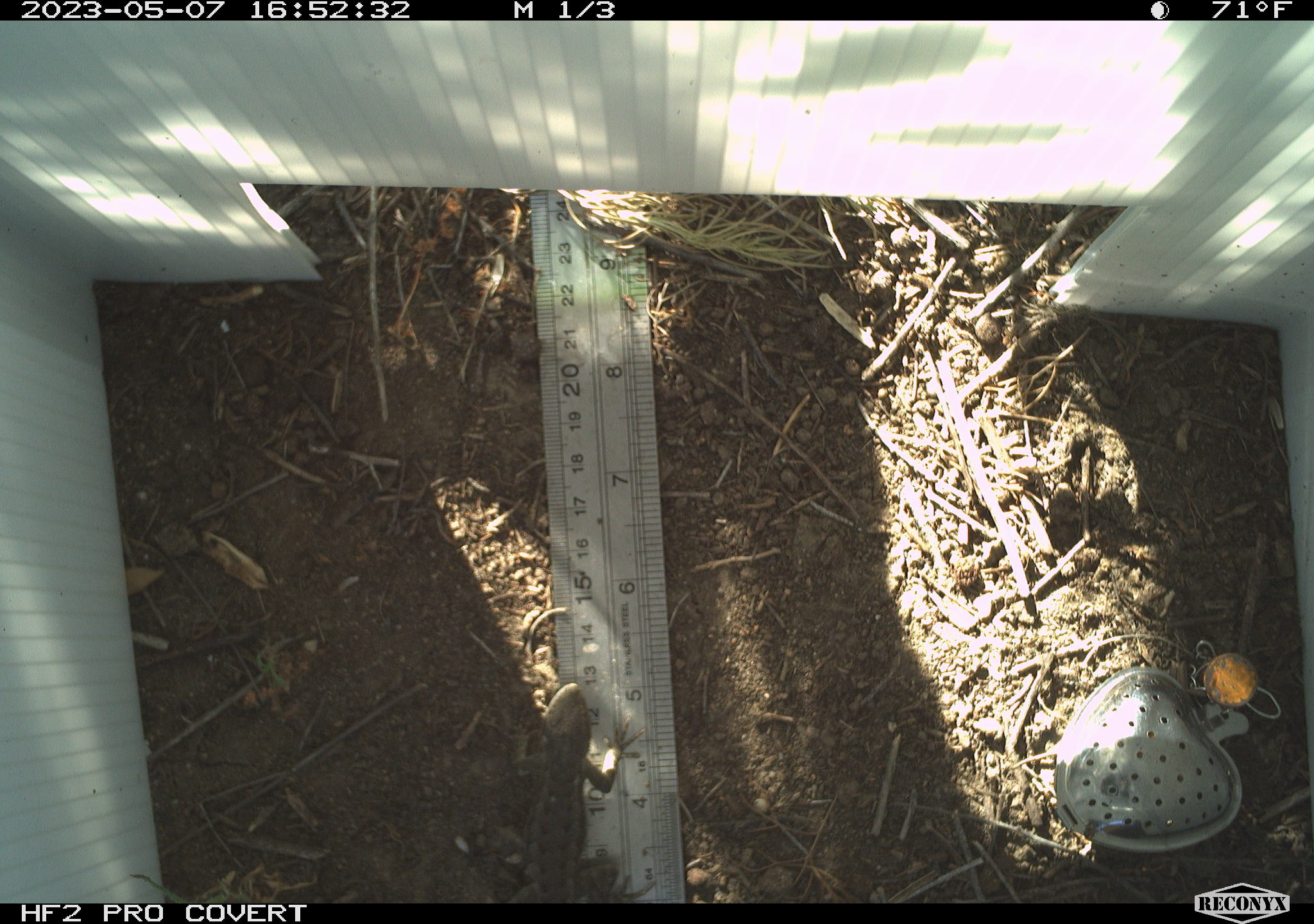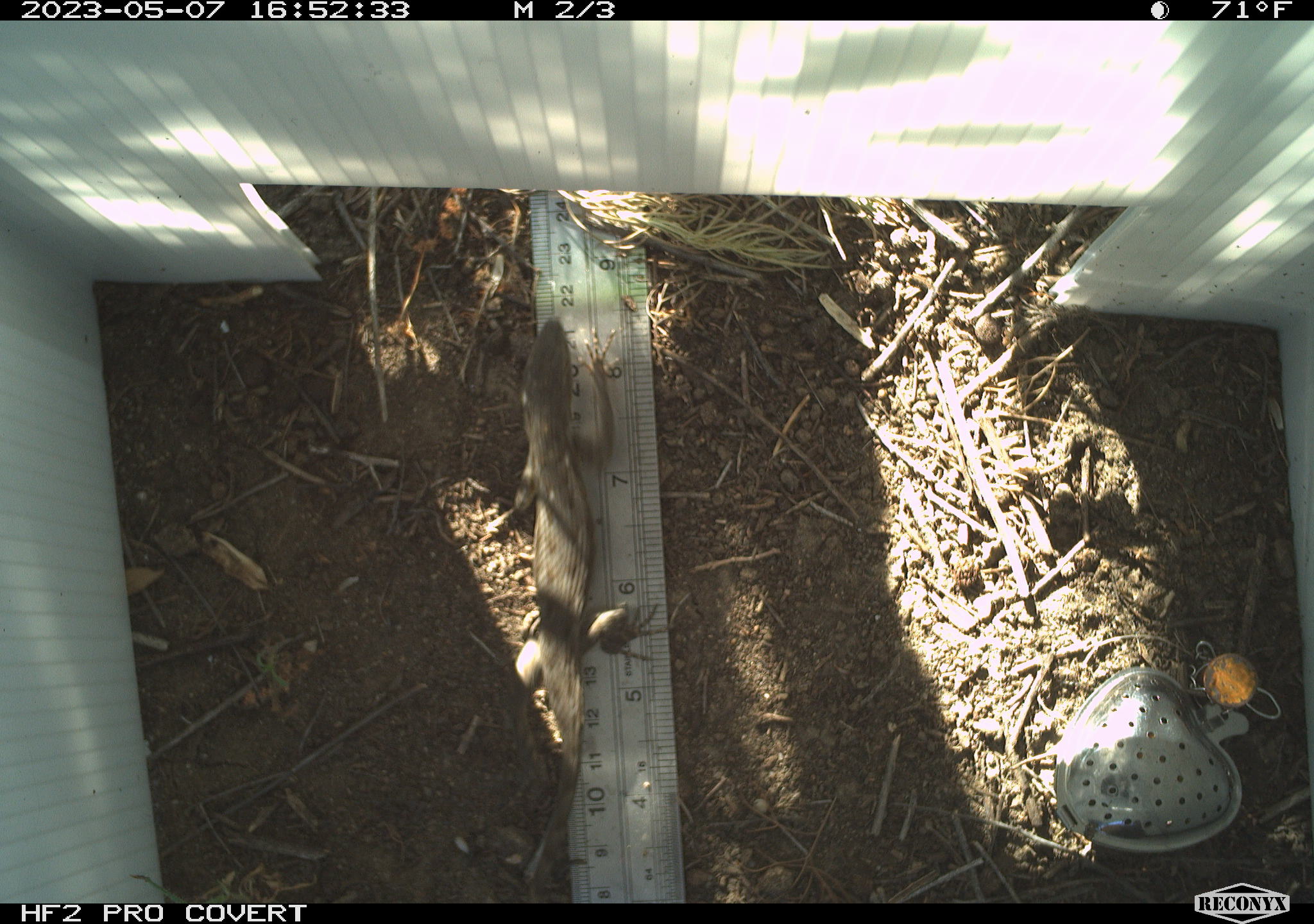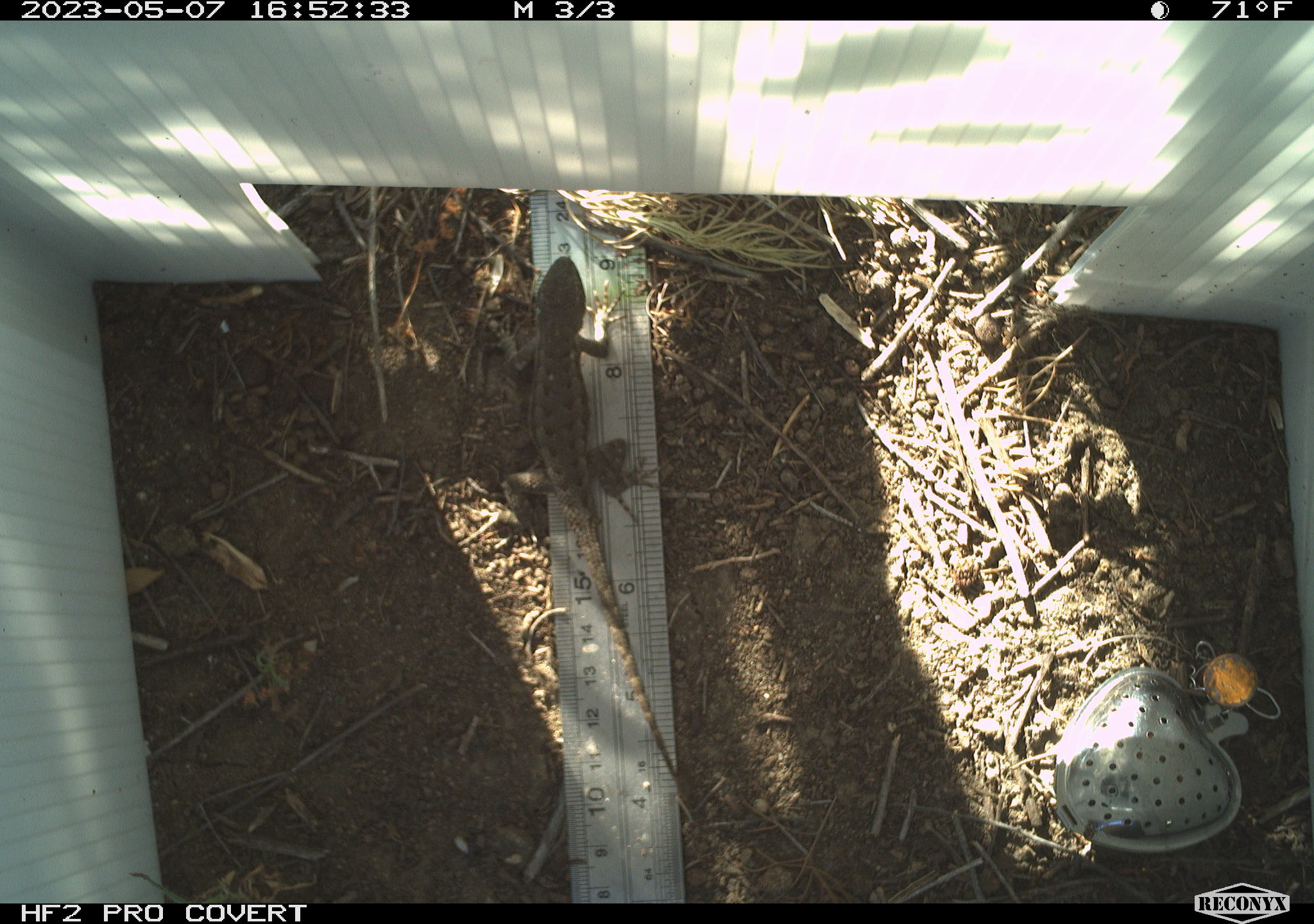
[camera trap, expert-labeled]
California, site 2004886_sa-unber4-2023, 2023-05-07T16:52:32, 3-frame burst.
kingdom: Animalia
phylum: Chordata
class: Reptilia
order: Squamata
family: Phrynosomatidae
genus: Sceloporus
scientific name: Sceloporus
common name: spiny lizards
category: sceloporus species